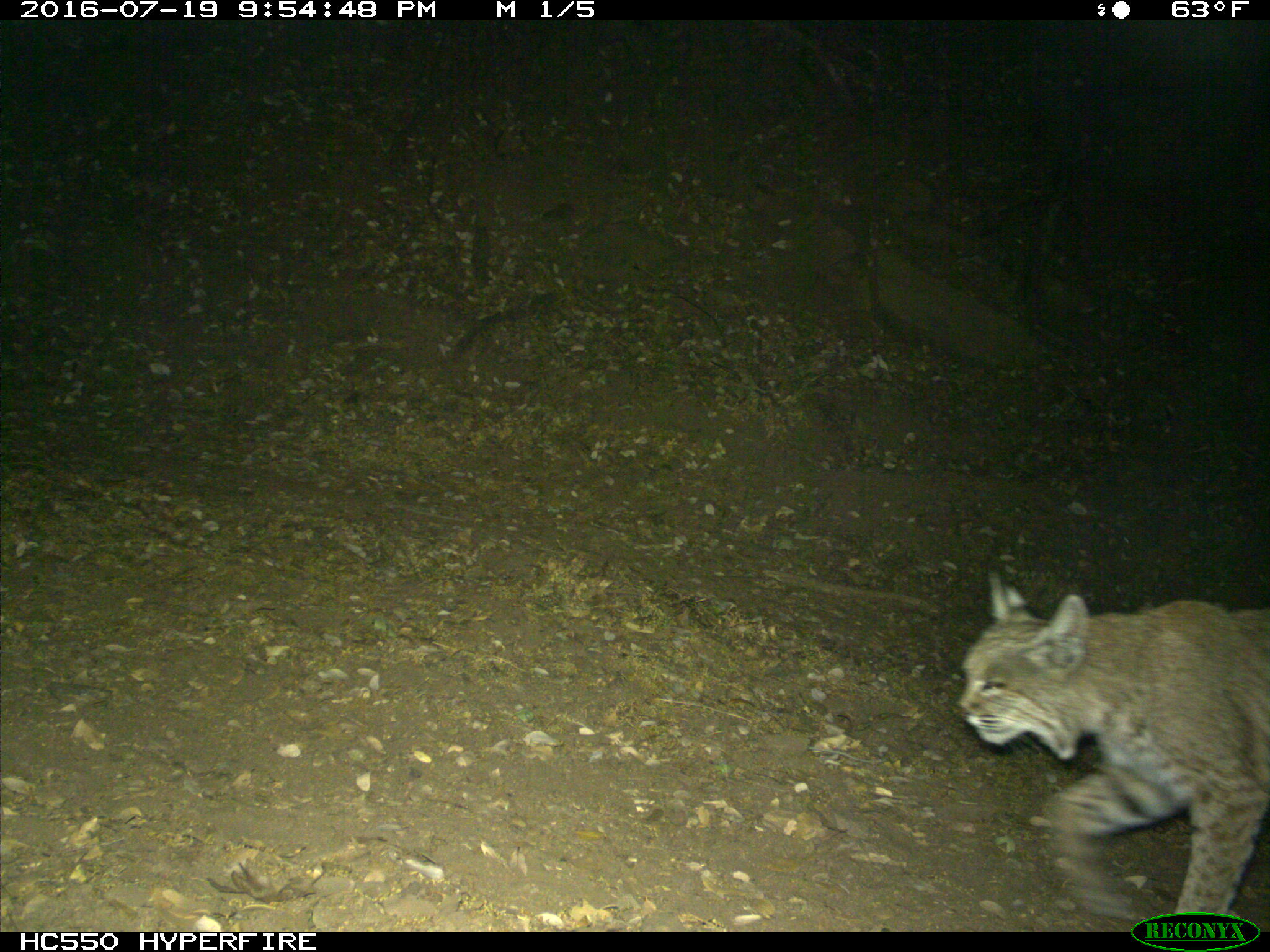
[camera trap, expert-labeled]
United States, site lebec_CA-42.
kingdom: Animalia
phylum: Chordata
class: Mammalia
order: Carnivora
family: Felidae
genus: Lynx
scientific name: Lynx rufus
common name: bobcat